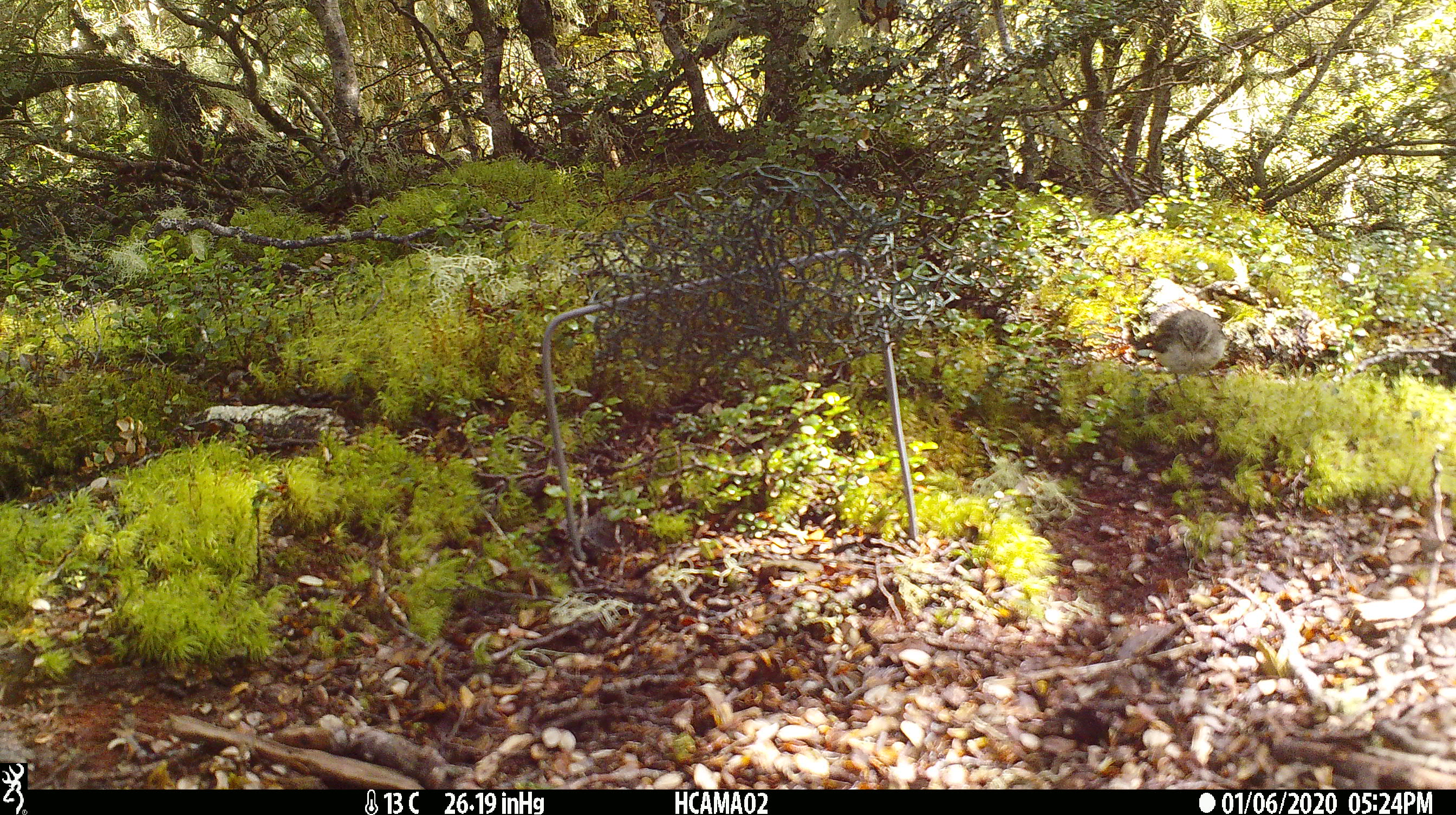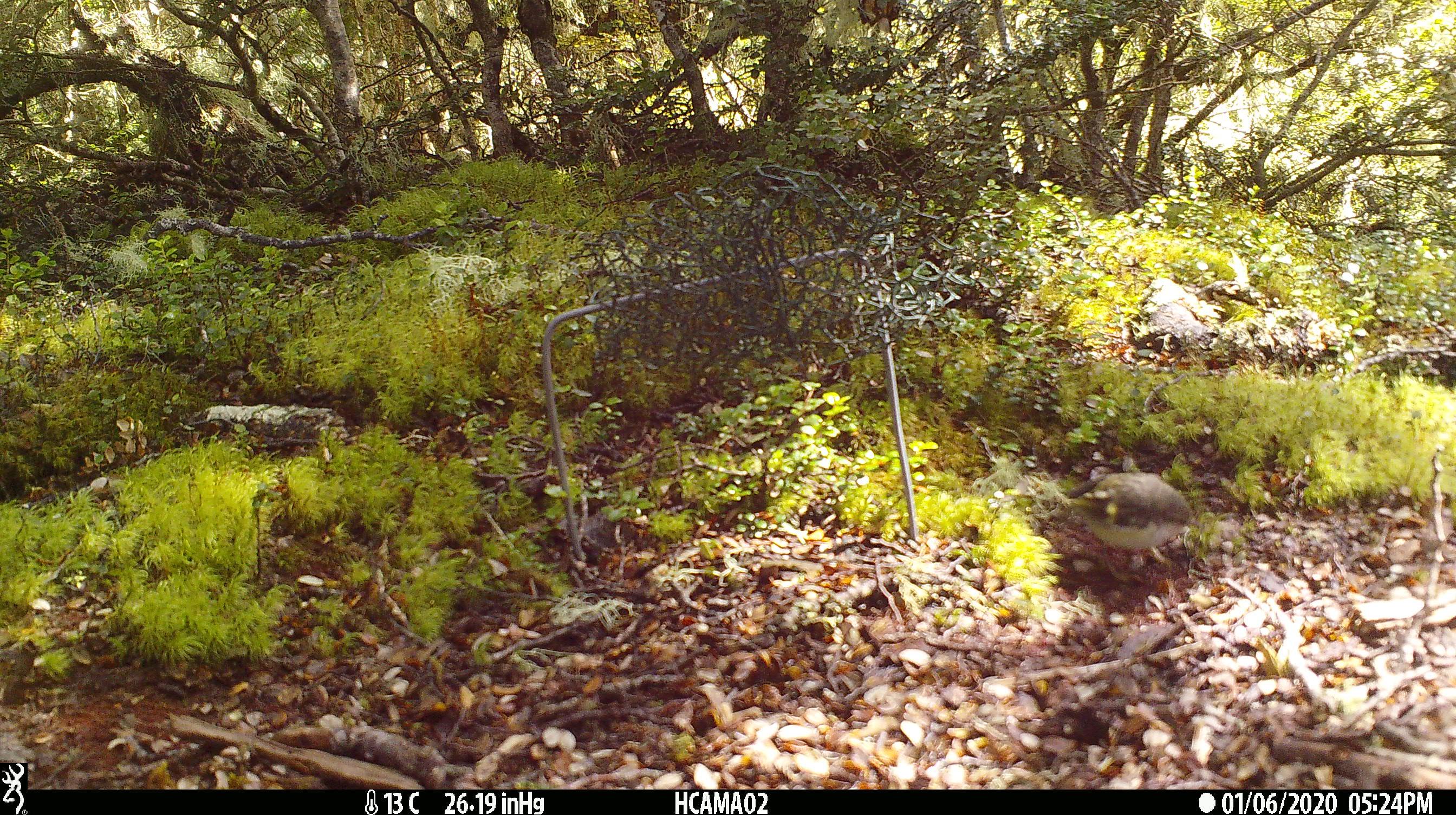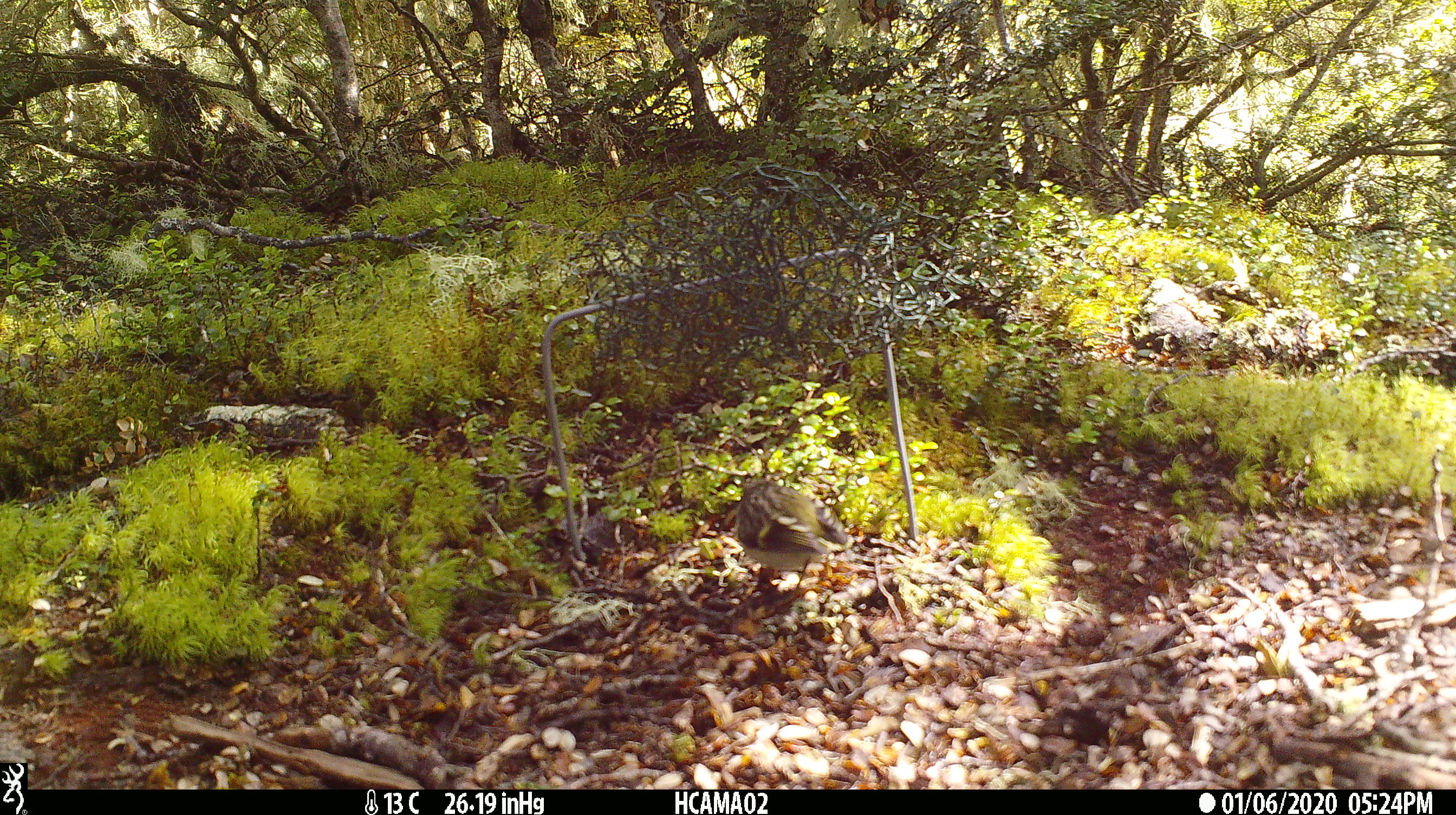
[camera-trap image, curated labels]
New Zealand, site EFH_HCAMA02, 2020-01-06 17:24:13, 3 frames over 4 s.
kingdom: Animalia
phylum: Chordata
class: Aves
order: Passeriformes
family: Acanthisittidae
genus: Acanthisitta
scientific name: Acanthisitta chloris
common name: rifleman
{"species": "rifleman (Acanthisitta chloris)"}